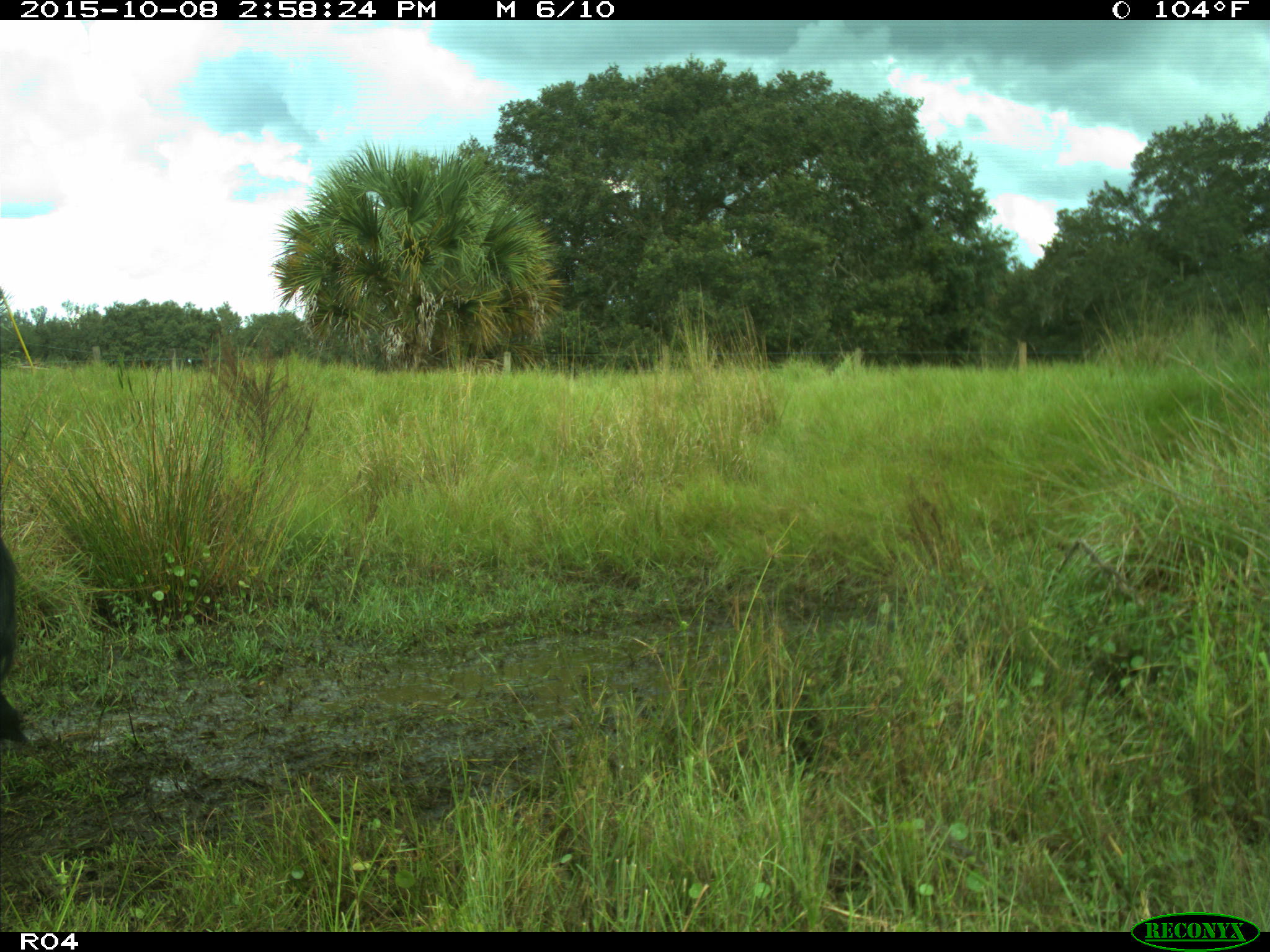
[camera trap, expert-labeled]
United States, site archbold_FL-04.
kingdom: Animalia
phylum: Chordata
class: Mammalia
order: Artiodactyla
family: Bovidae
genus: Bos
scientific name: Bos taurus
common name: domestic cow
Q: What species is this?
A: Bos taurus (domestic cow).